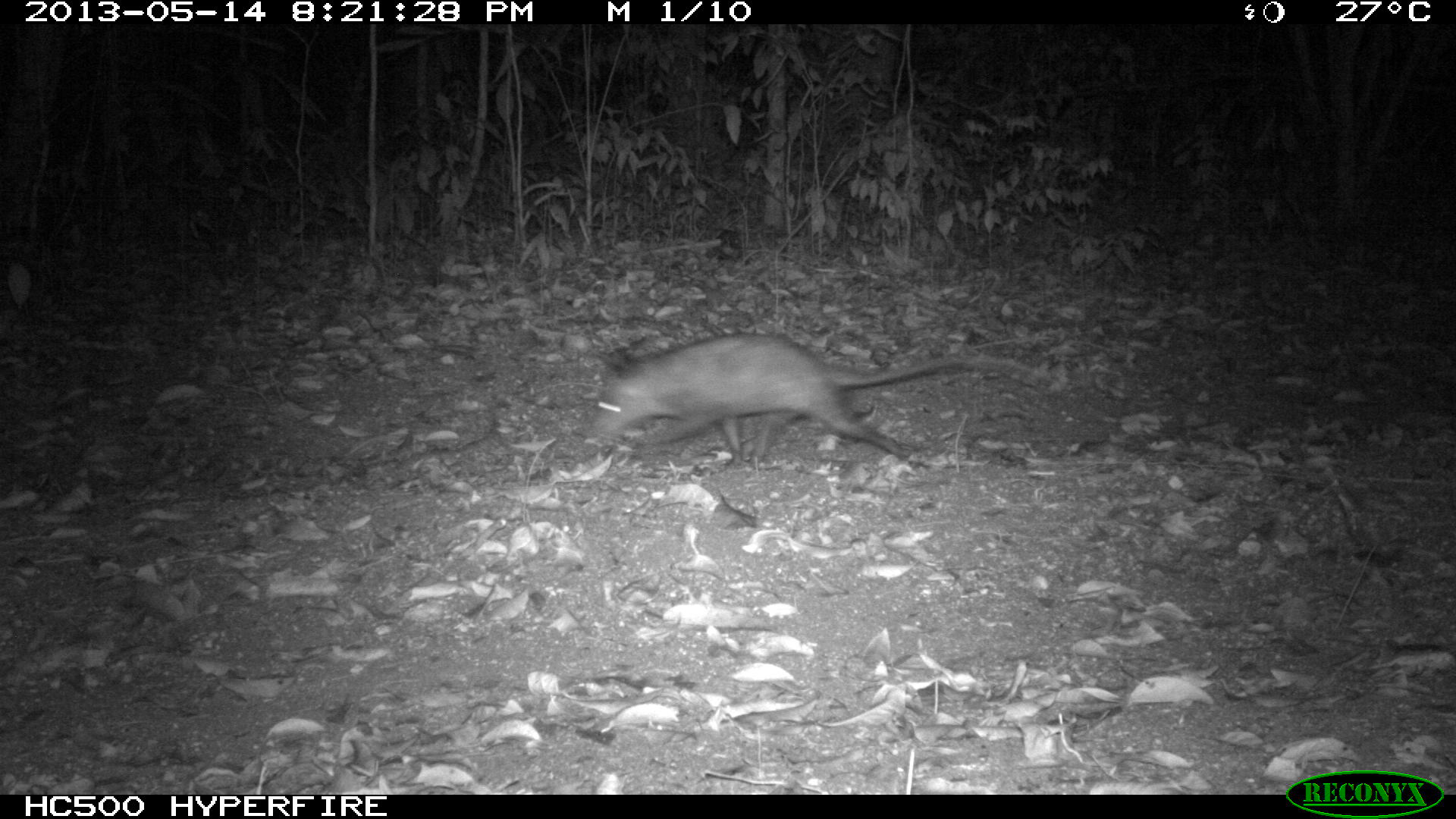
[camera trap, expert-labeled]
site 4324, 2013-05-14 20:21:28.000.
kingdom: Animalia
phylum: Chordata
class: Mammalia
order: Didelphimorphia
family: Didelphidae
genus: Didelphis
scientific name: Didelphis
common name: american opossums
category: didelphis sp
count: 1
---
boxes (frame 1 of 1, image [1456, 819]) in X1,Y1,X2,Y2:
didelphis sp: 588,330,1049,468